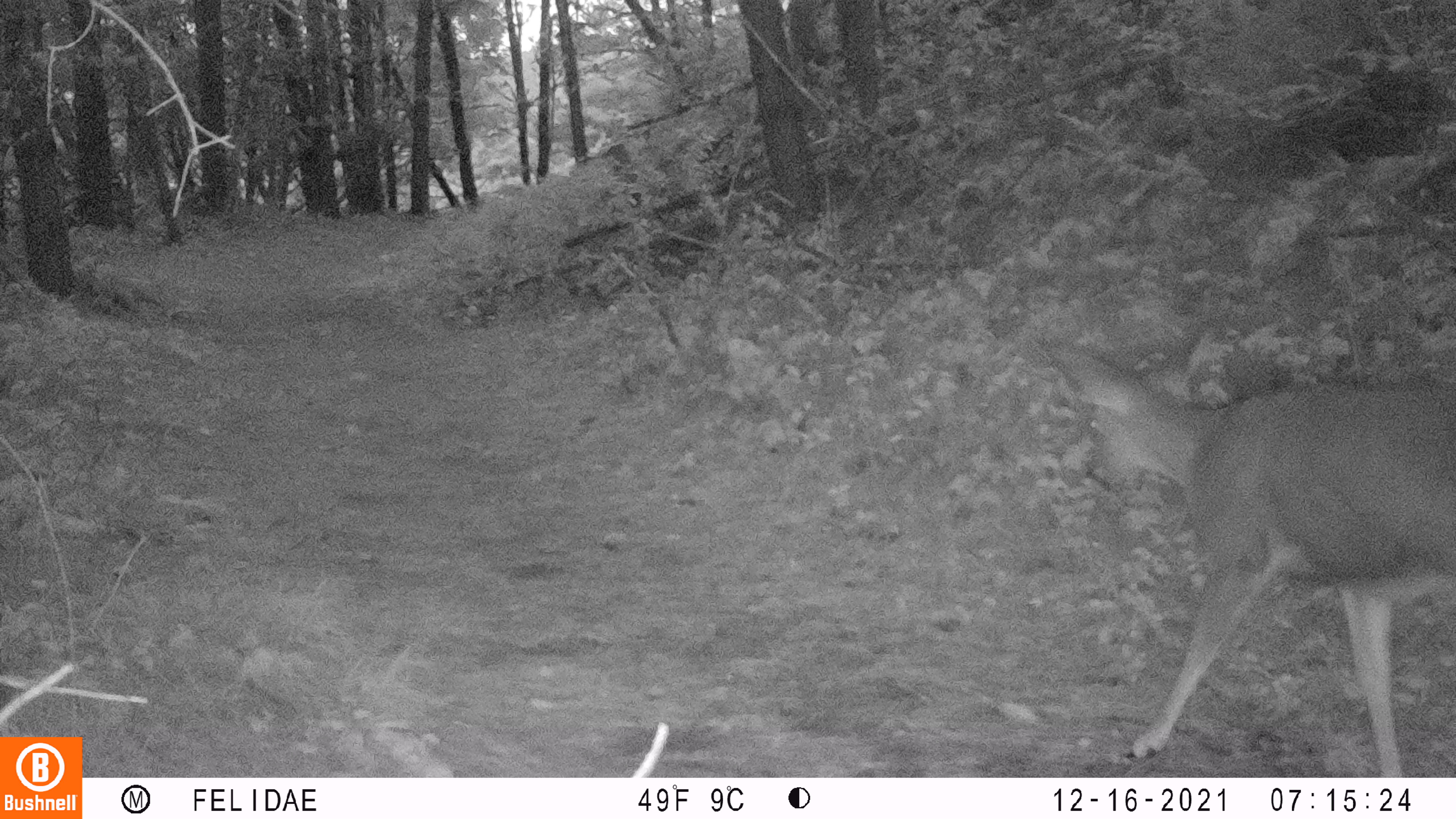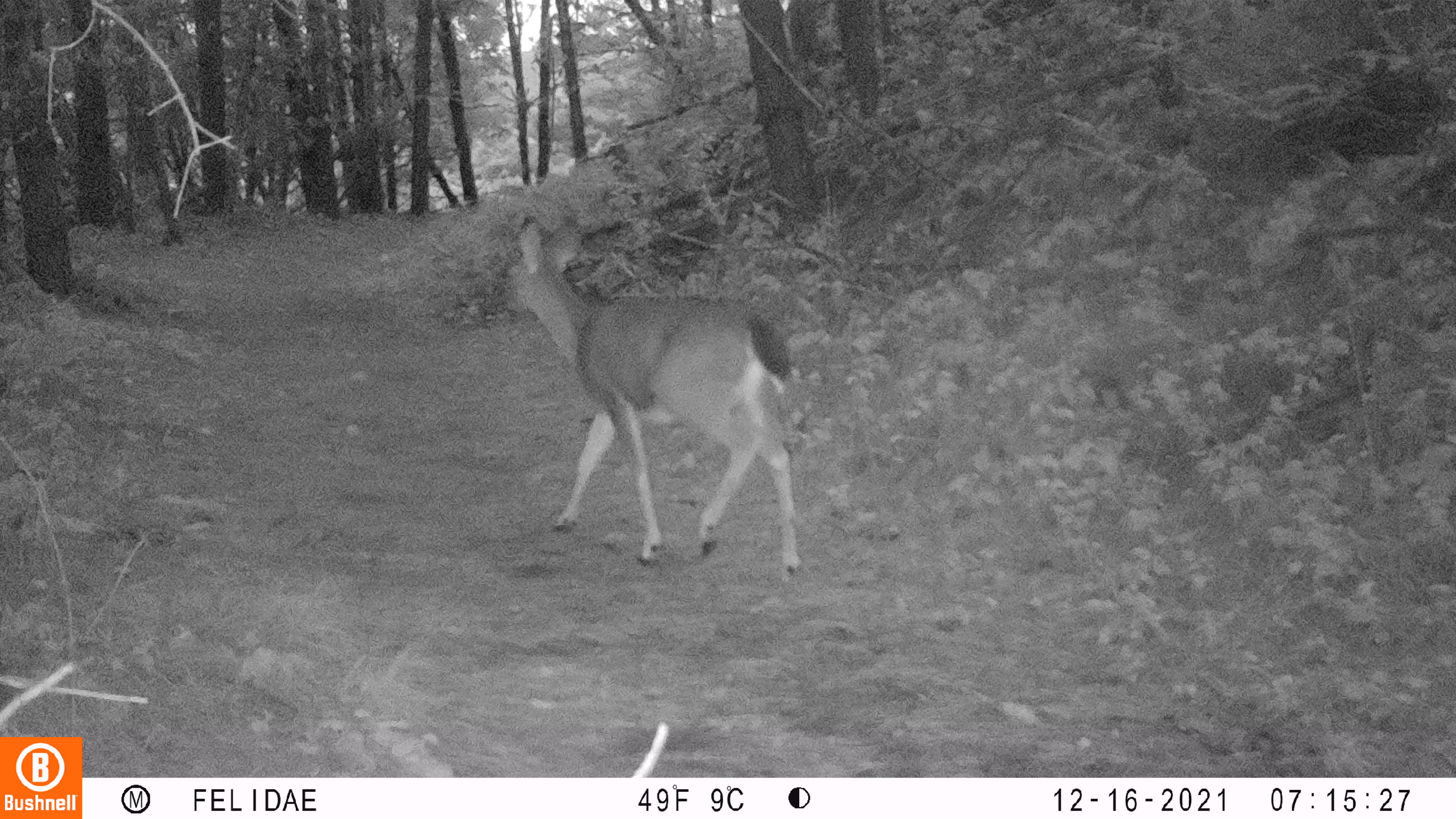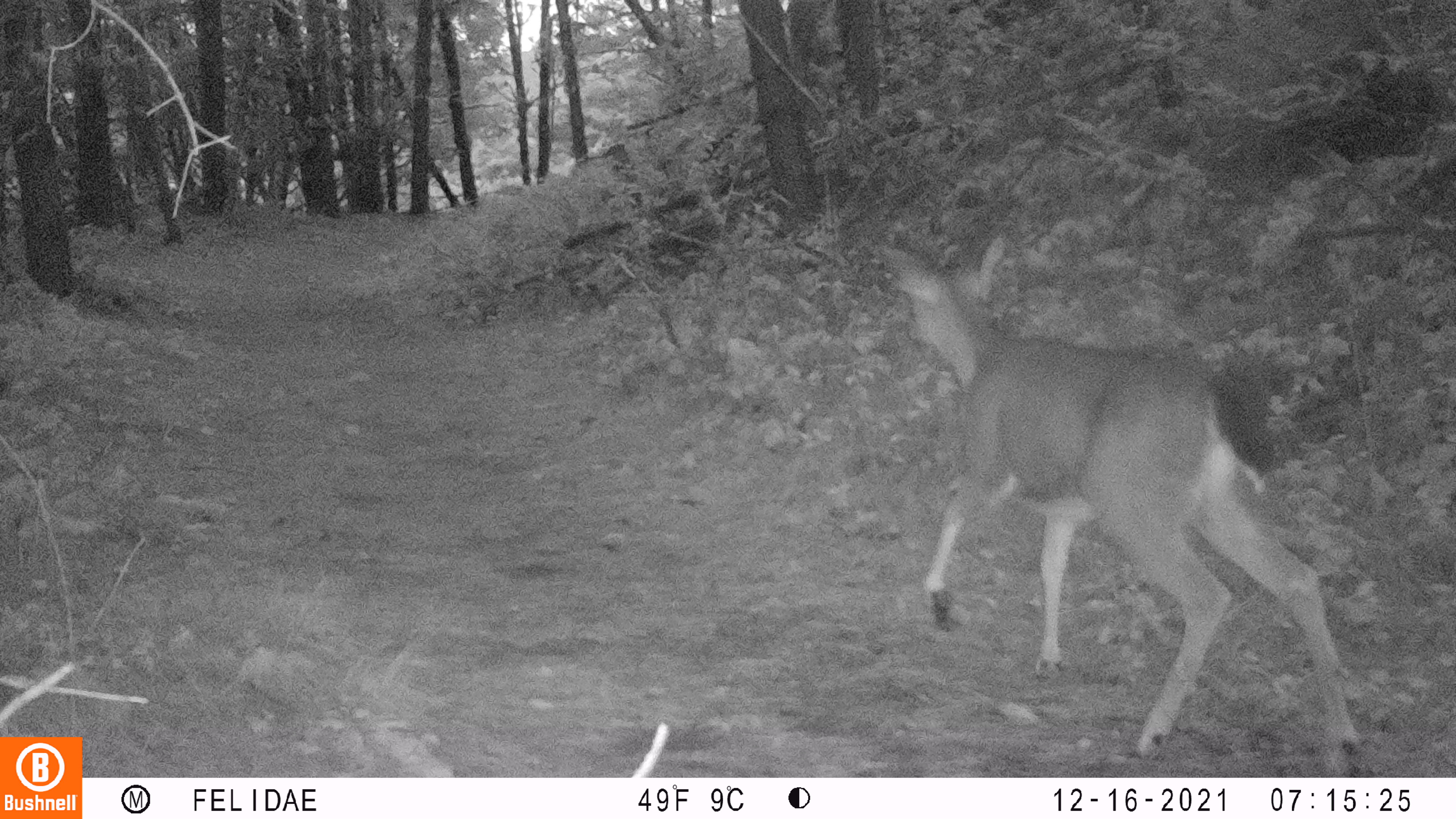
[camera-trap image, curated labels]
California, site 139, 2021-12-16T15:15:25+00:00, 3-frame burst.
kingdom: Animalia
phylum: Chordata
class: Mammalia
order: Artiodactyla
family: Cervidae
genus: Odocoileus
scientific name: Odocoileus hemionus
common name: mule deer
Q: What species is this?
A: Mule deer (Odocoileus hemionus).